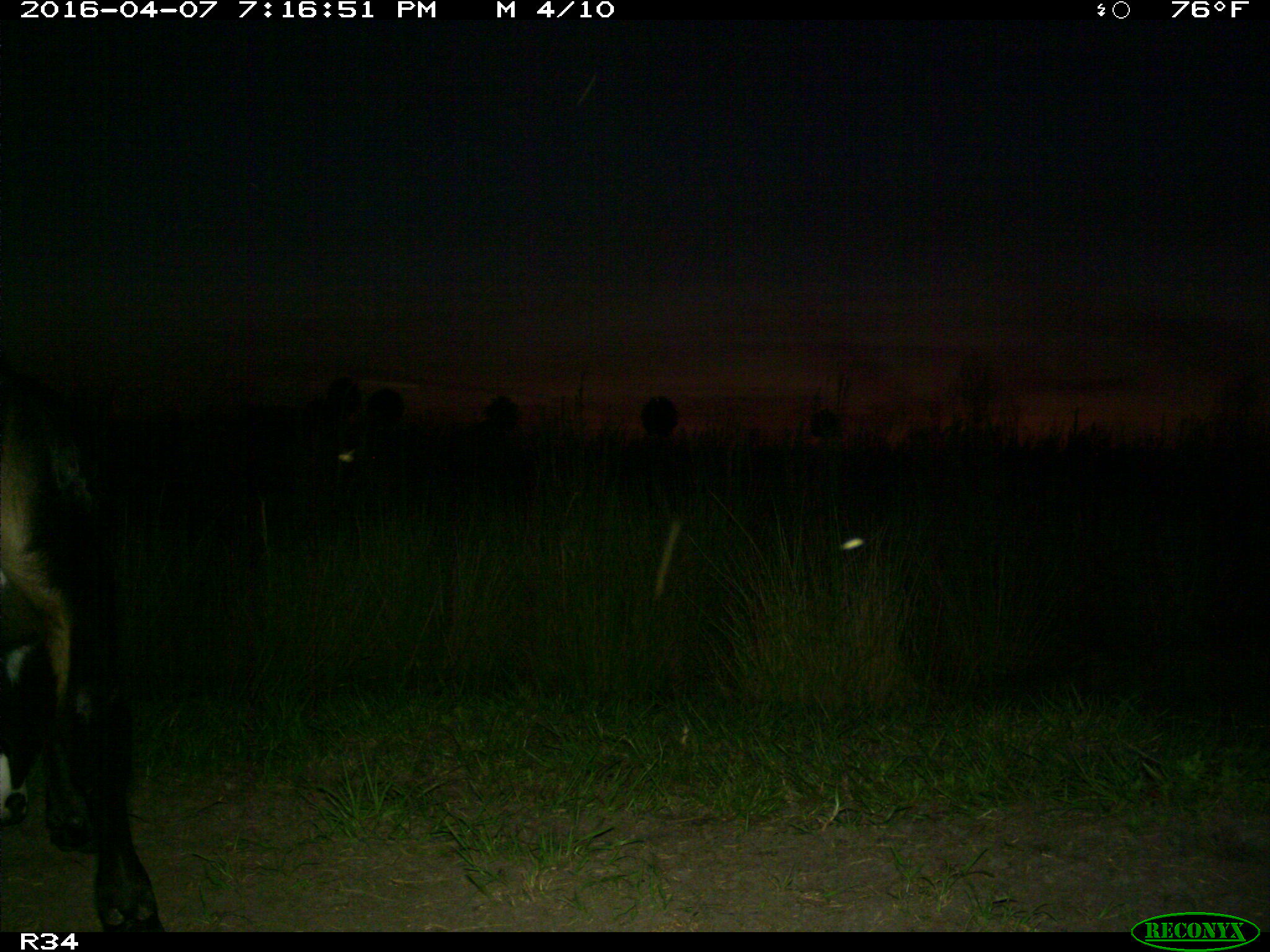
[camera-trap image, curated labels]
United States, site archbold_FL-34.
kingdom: Animalia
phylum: Chordata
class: Mammalia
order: Artiodactyla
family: Bovidae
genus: Bos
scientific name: Bos taurus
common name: domestic cow